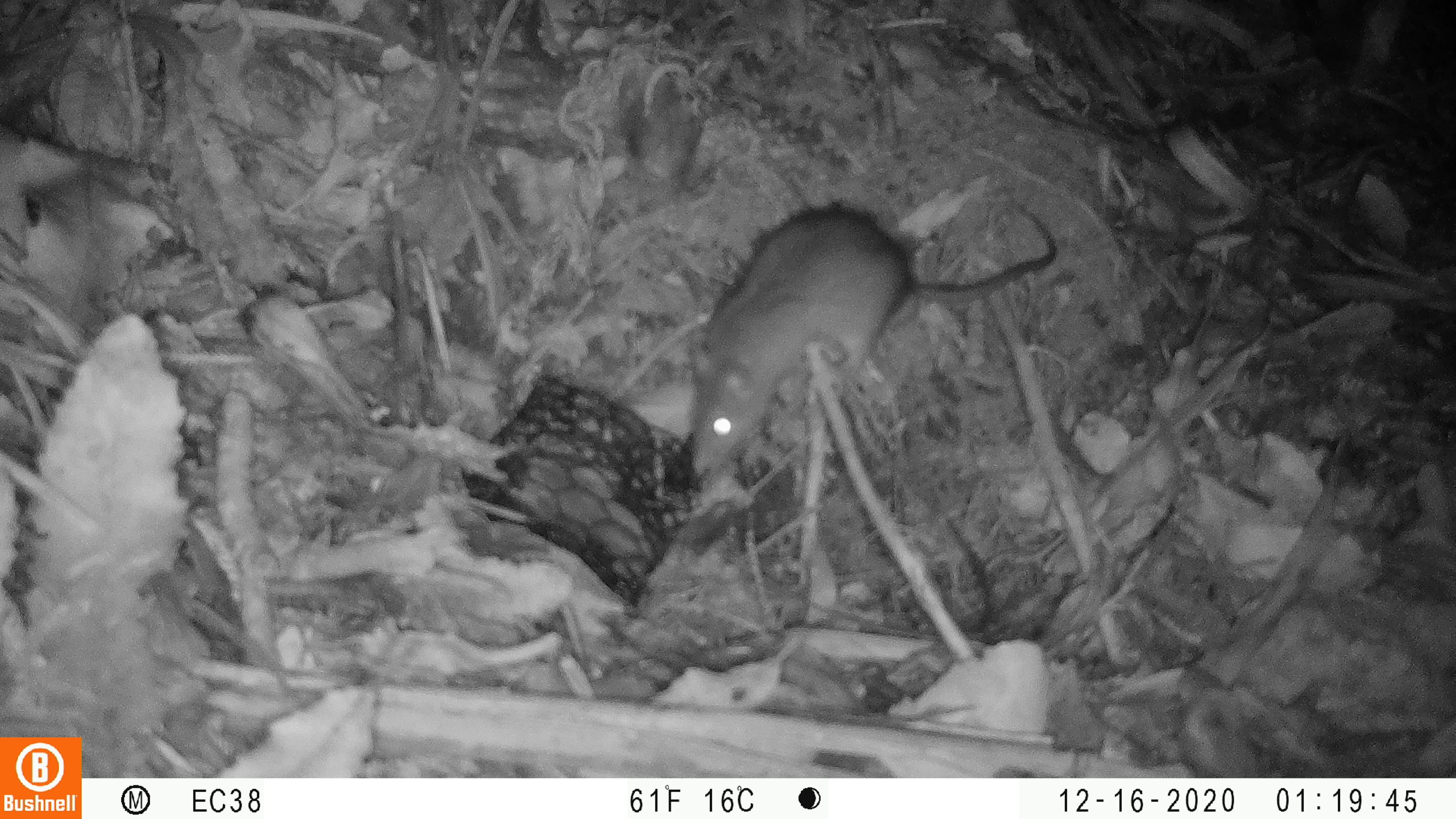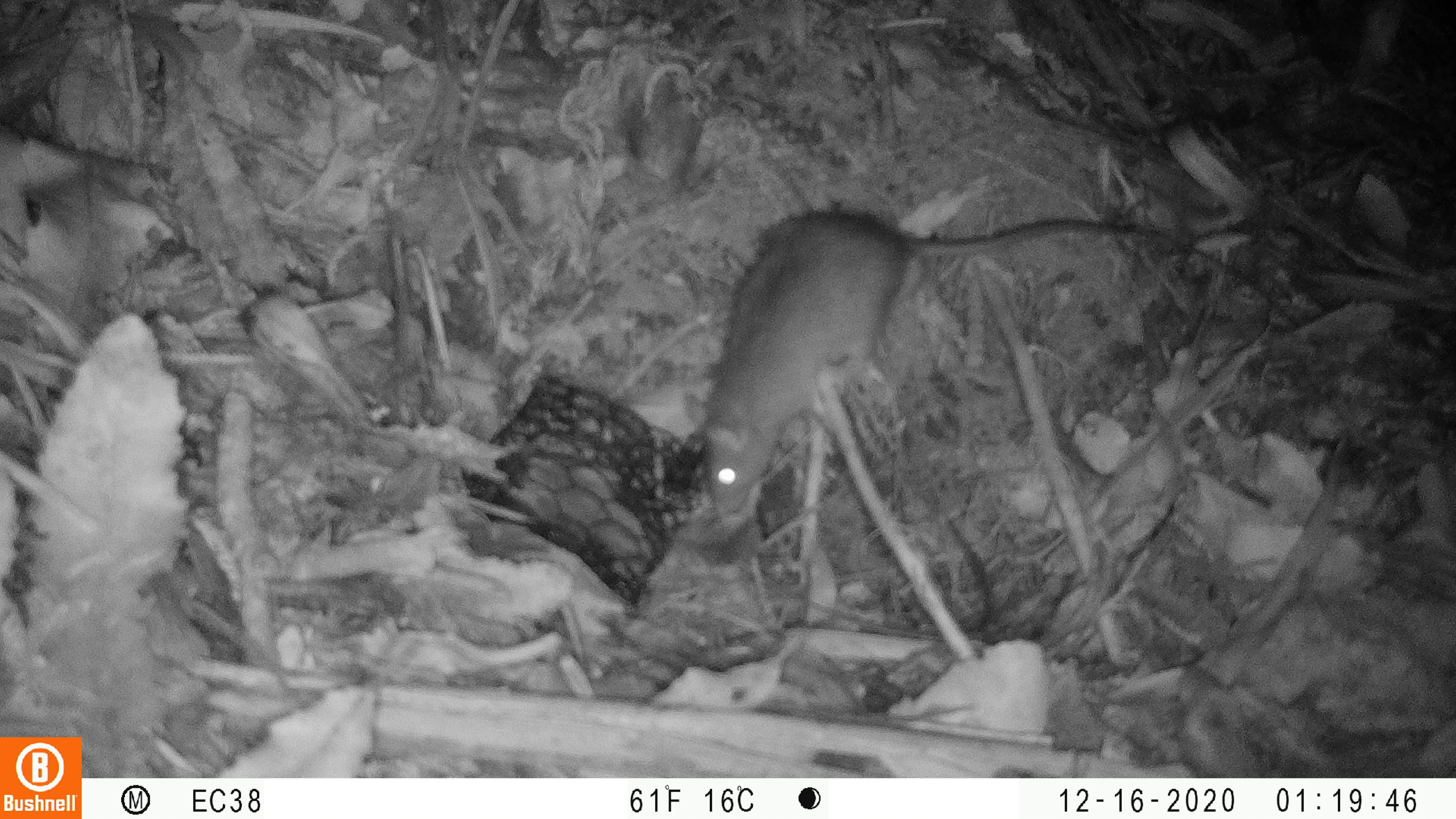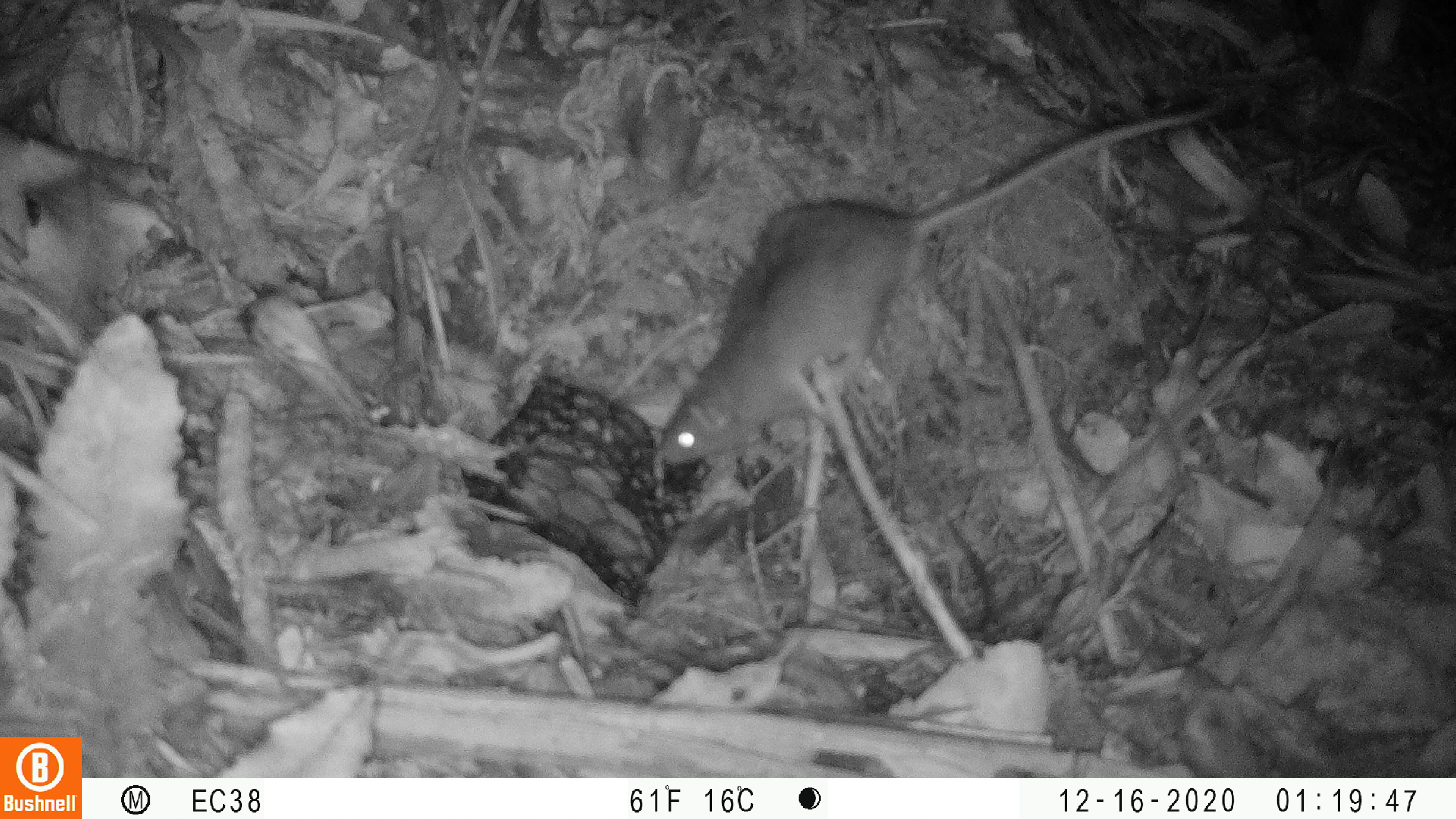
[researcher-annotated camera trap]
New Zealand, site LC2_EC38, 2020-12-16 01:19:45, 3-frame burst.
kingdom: Animalia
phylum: Chordata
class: Mammalia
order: Rodentia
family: Muridae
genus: Rattus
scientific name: Rattus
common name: rat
Rat (Rattus).